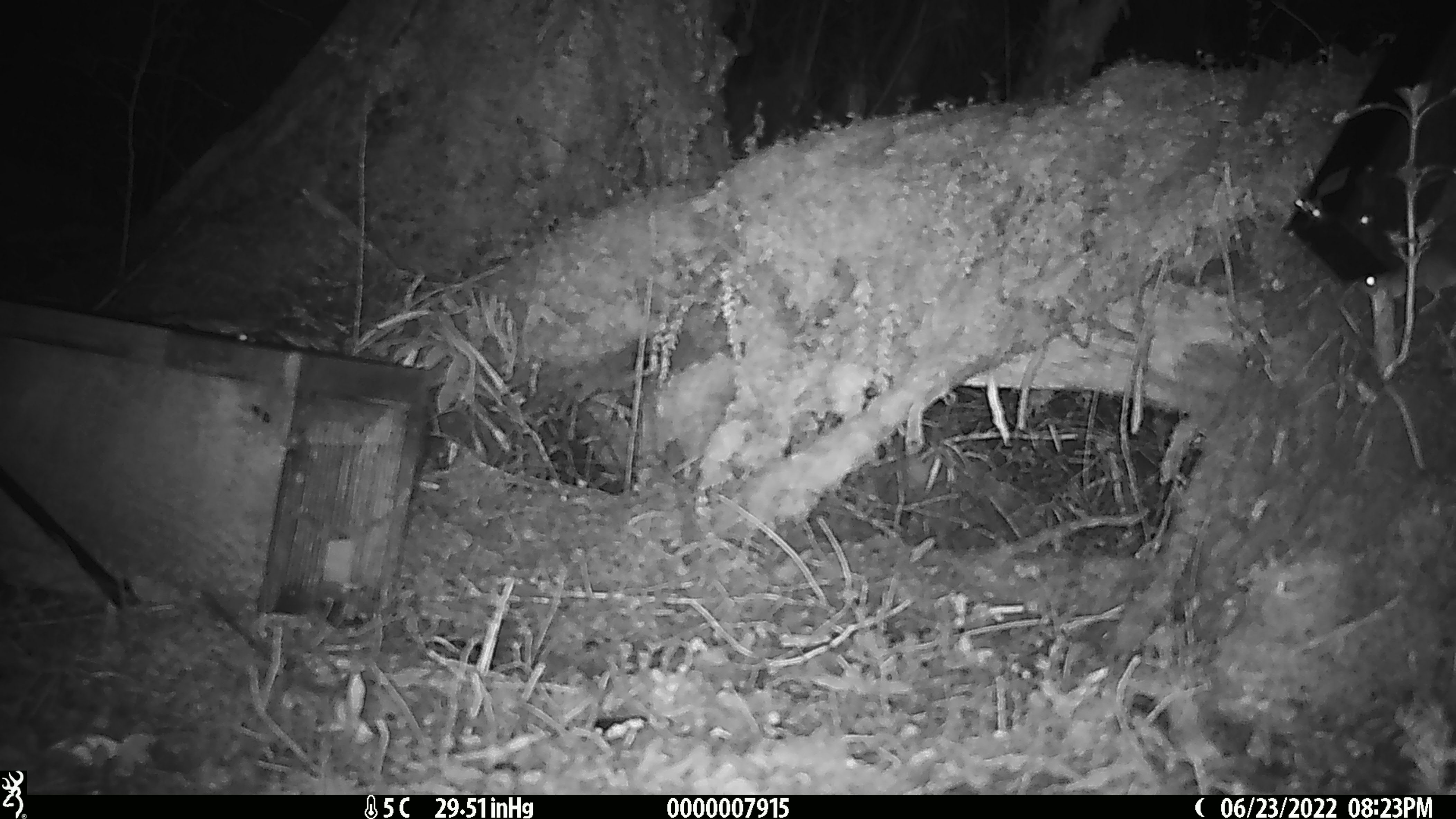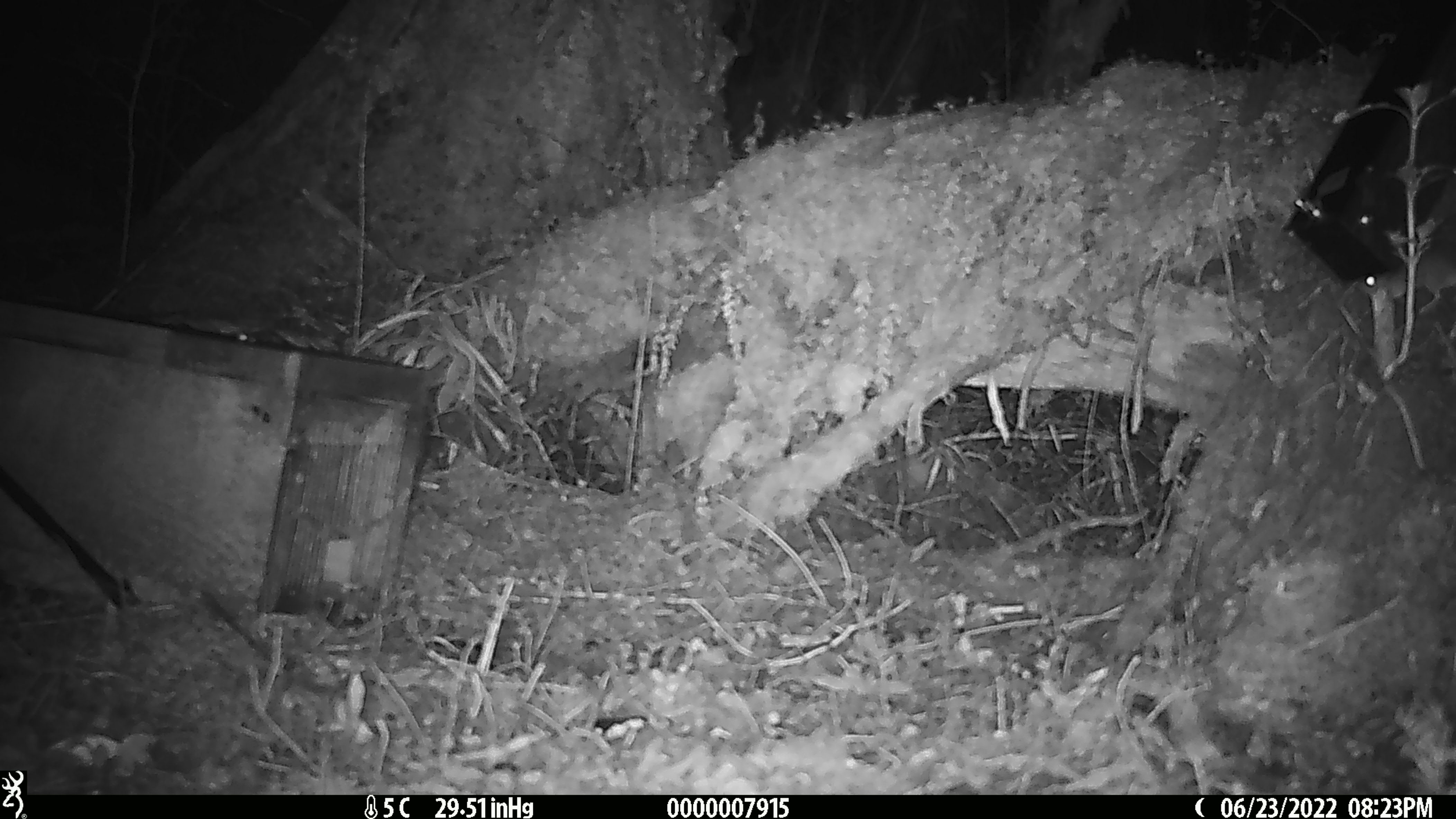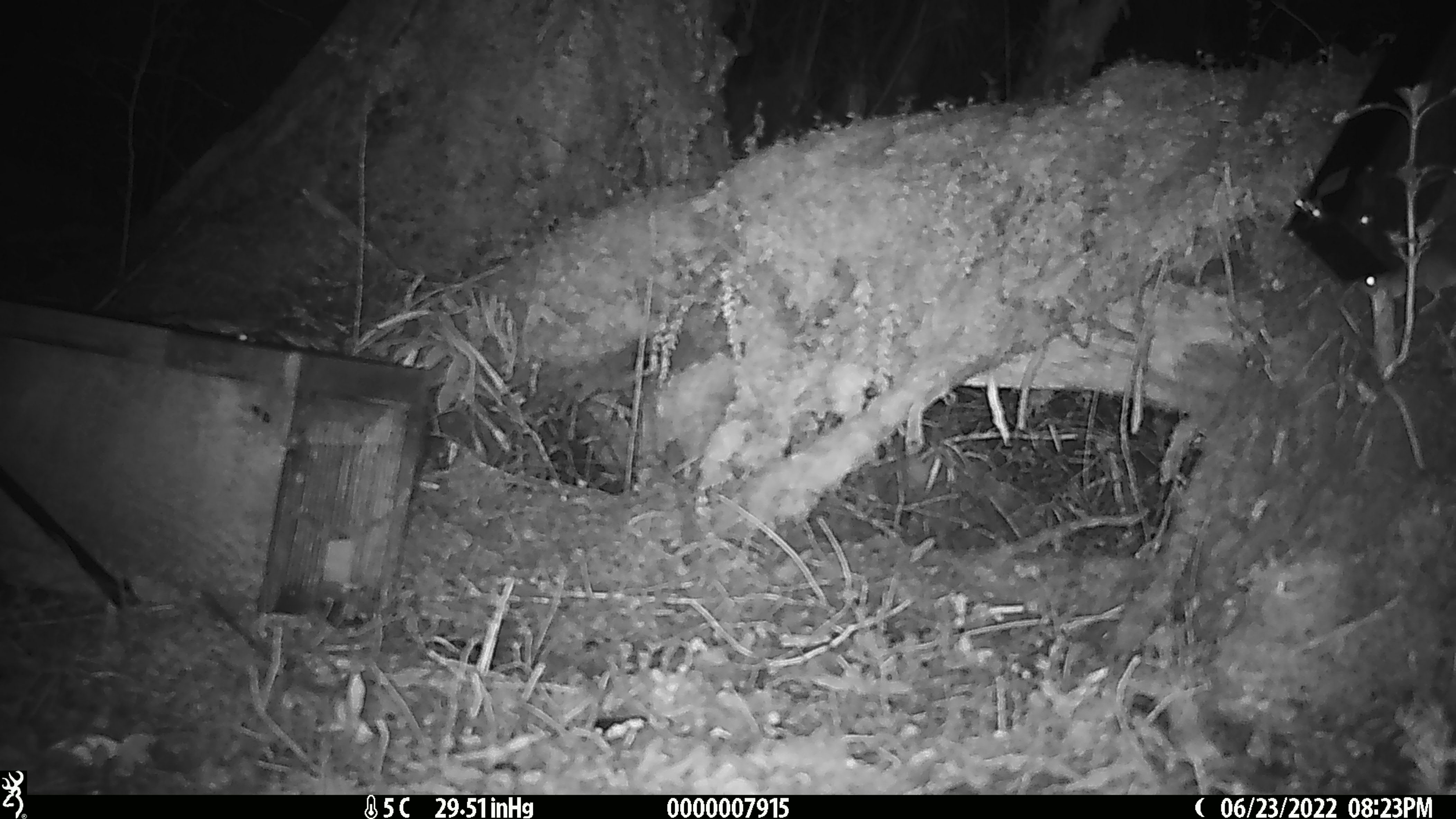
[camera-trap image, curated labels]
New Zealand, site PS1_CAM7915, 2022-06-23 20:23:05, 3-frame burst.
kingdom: Animalia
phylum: Chordata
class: Mammalia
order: Rodentia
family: Muridae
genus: Mus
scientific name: Mus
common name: mouse